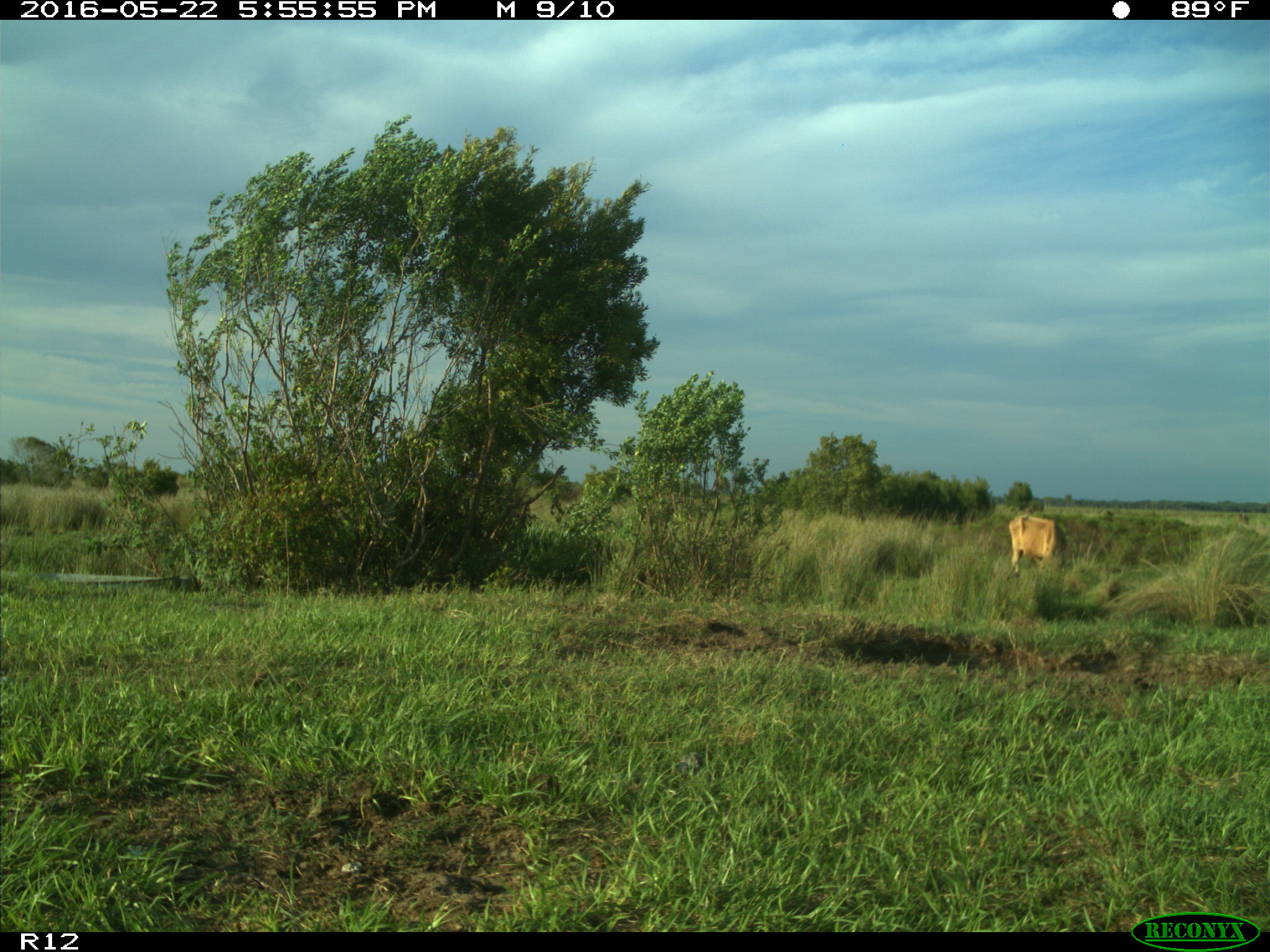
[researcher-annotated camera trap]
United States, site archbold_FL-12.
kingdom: Animalia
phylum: Chordata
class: Mammalia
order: Artiodactyla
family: Bovidae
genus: Bos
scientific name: Bos taurus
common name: domestic cow